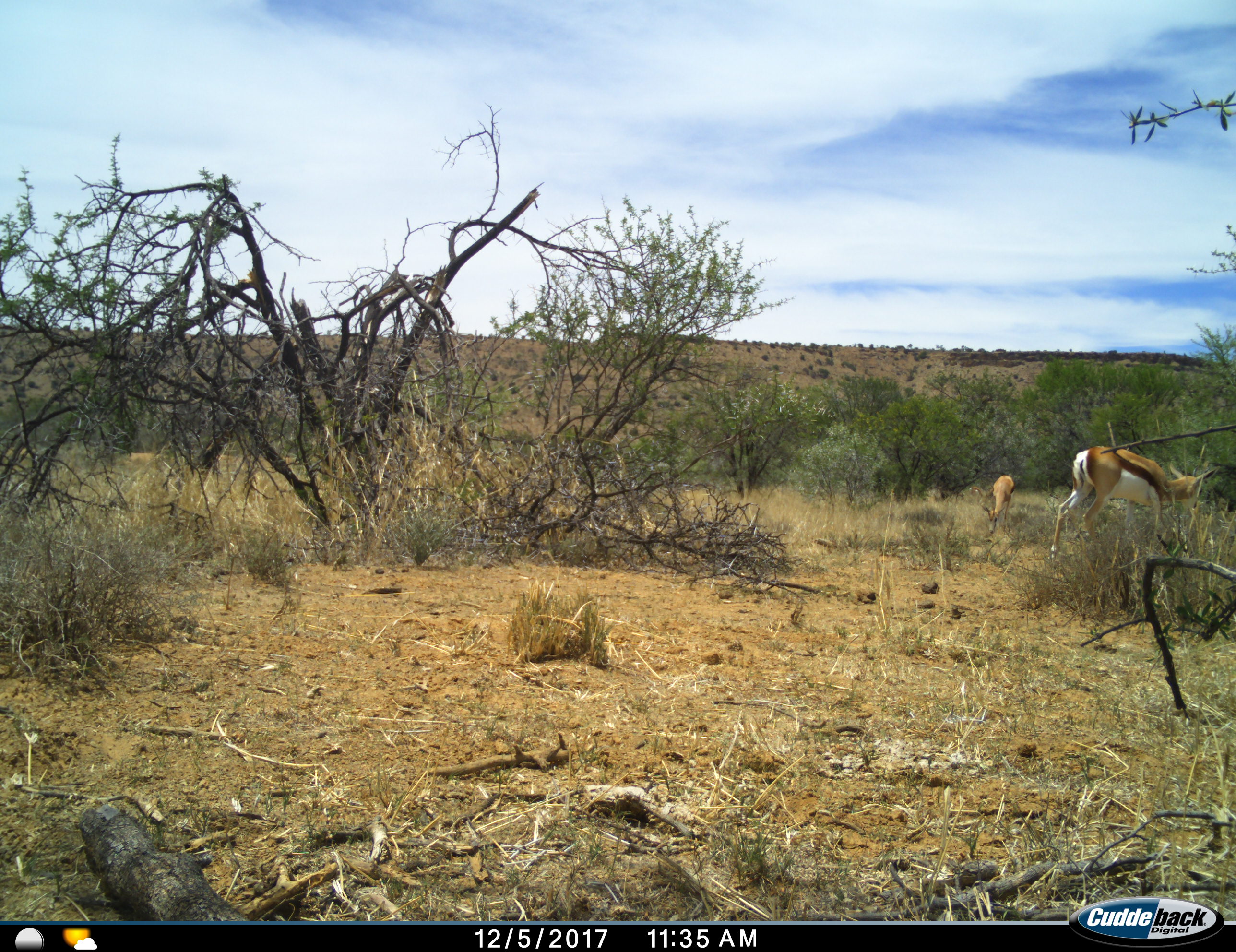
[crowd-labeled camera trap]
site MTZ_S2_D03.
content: unidentified animal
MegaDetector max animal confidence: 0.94